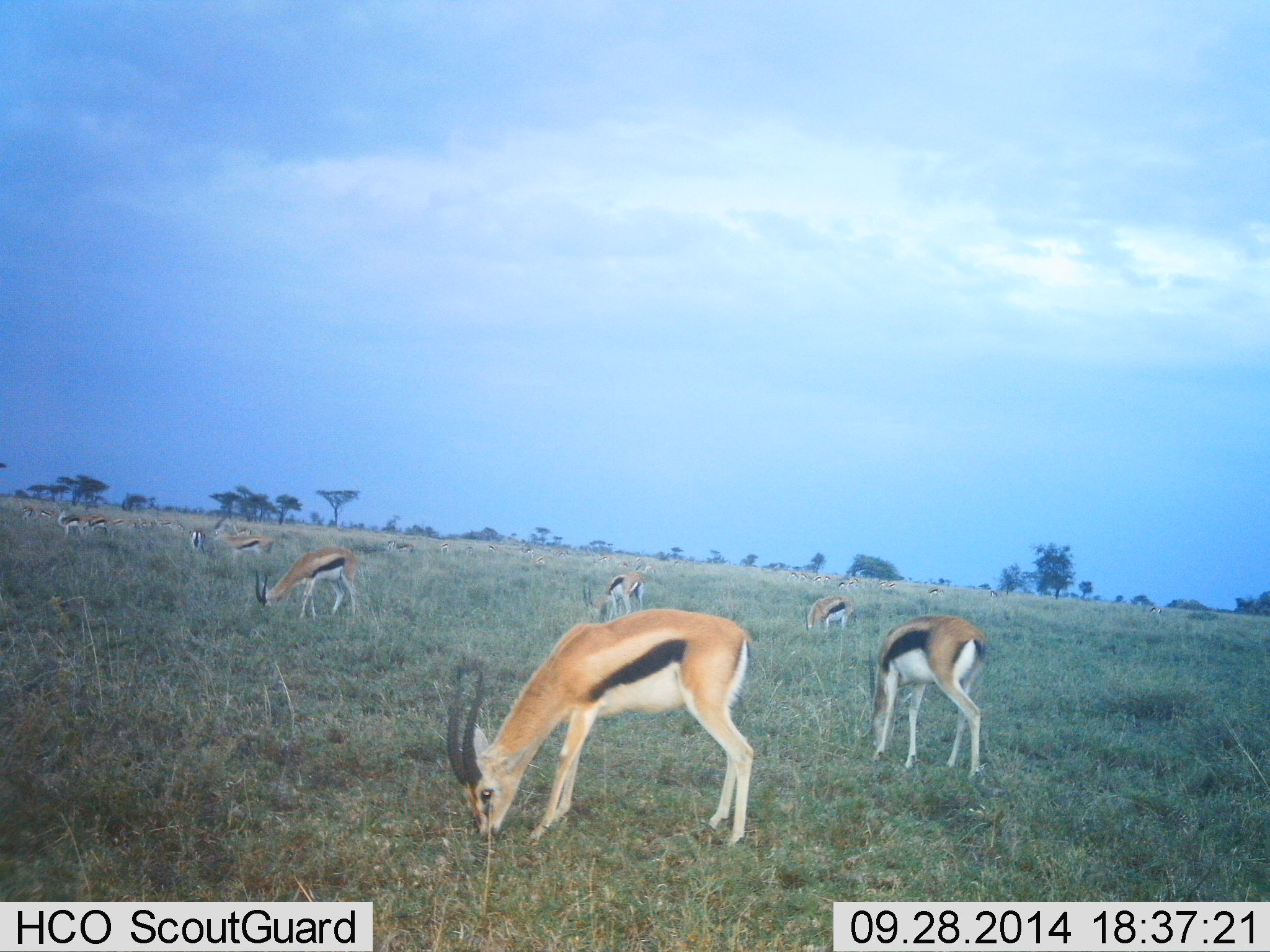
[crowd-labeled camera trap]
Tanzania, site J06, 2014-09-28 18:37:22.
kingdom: Animalia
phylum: Chordata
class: Mammalia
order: Artiodactyla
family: Bovidae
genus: Eudorcas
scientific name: Eudorcas thomsonii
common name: thomson's gazelle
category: gazellethomsons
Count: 11-50.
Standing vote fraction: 40%.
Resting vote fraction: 0%.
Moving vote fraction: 10%.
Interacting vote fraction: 0%.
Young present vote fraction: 0%.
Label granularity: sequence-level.